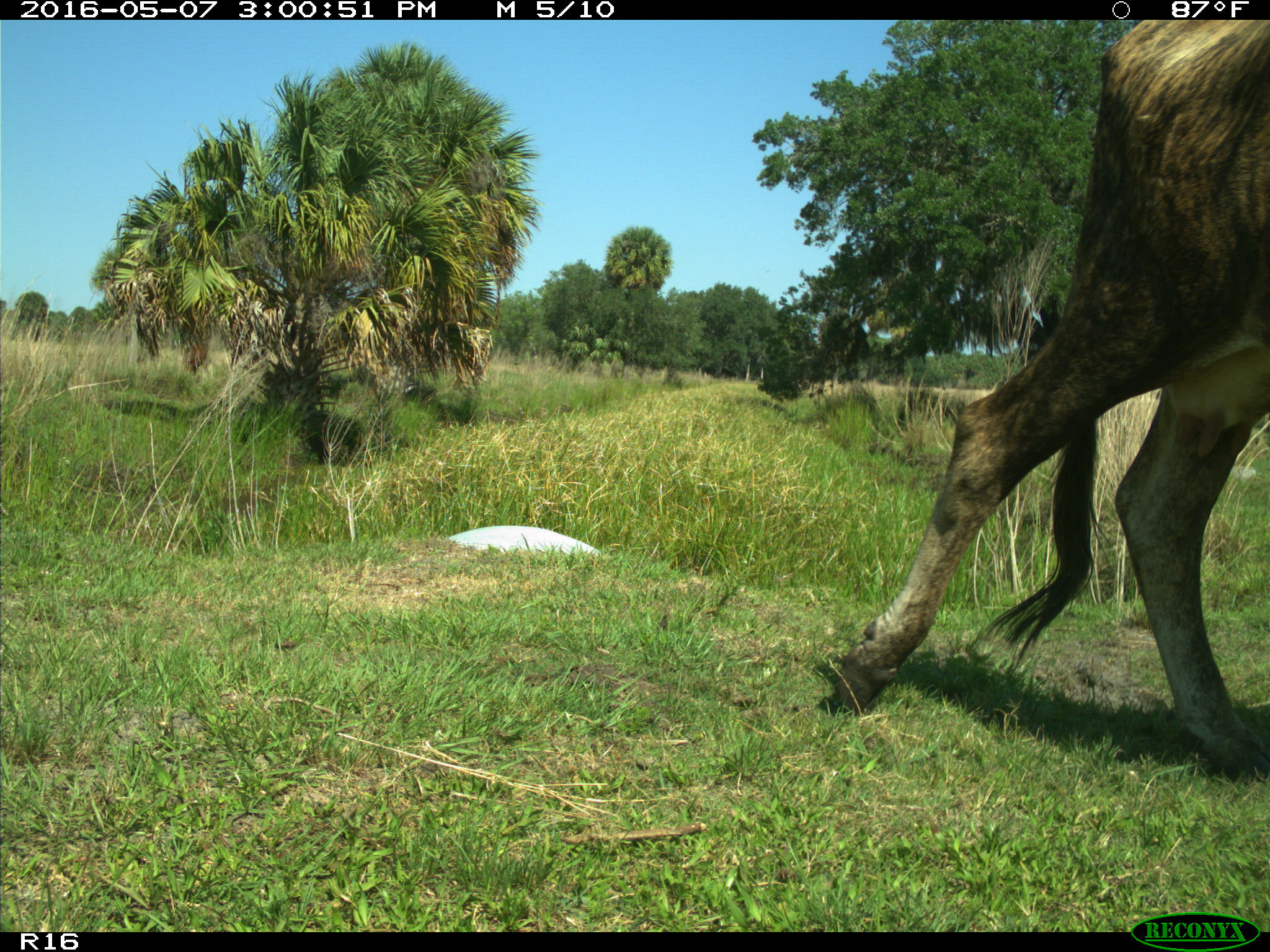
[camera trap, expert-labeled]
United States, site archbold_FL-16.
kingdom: Animalia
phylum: Chordata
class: Mammalia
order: Artiodactyla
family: Bovidae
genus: Bos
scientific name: Bos taurus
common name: domestic cow